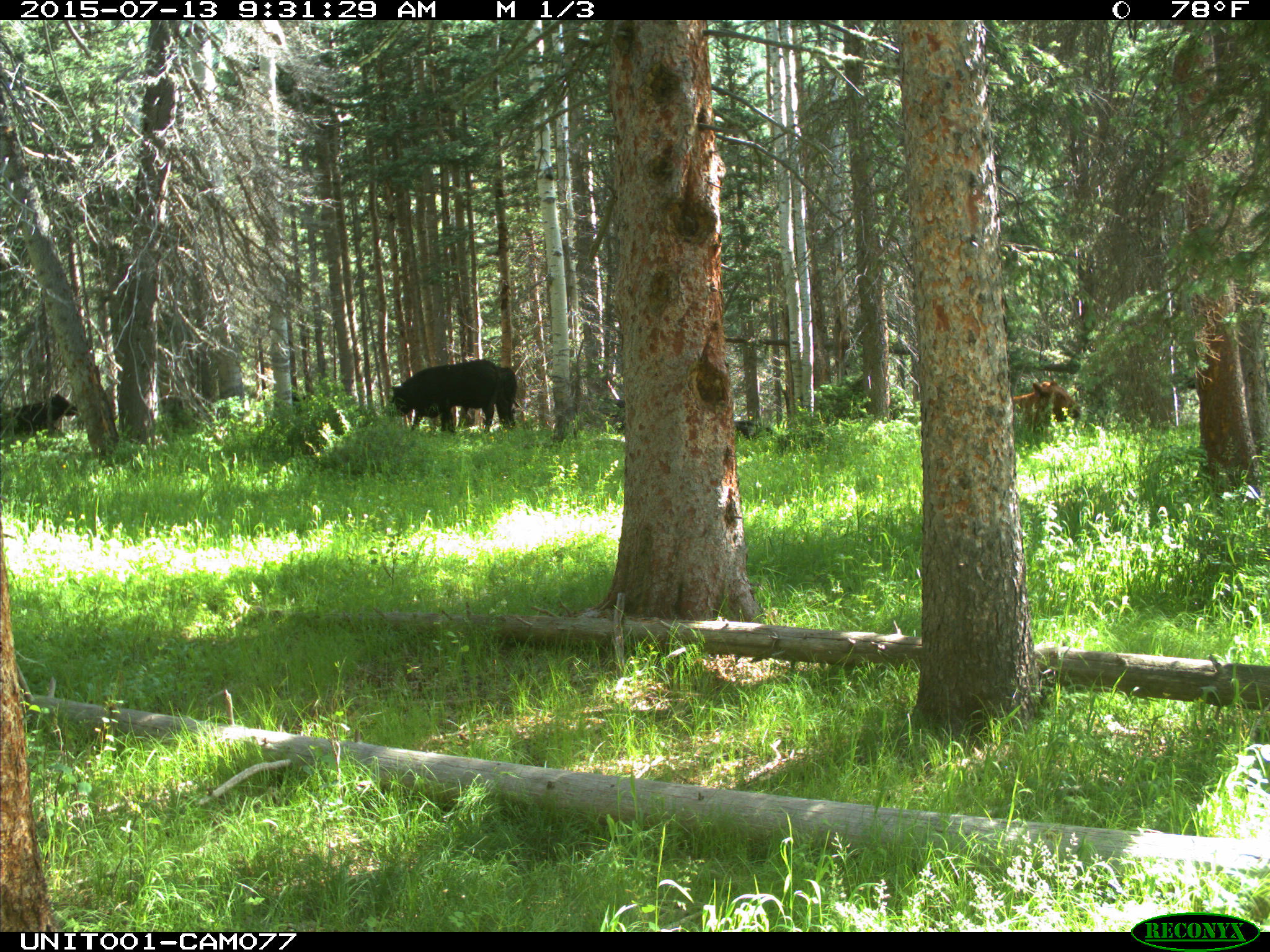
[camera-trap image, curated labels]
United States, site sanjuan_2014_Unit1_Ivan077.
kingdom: Animalia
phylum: Chordata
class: Mammalia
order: Artiodactyla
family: Bovidae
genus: Bos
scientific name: Bos taurus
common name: domestic cow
Bos taurus (domestic cow).